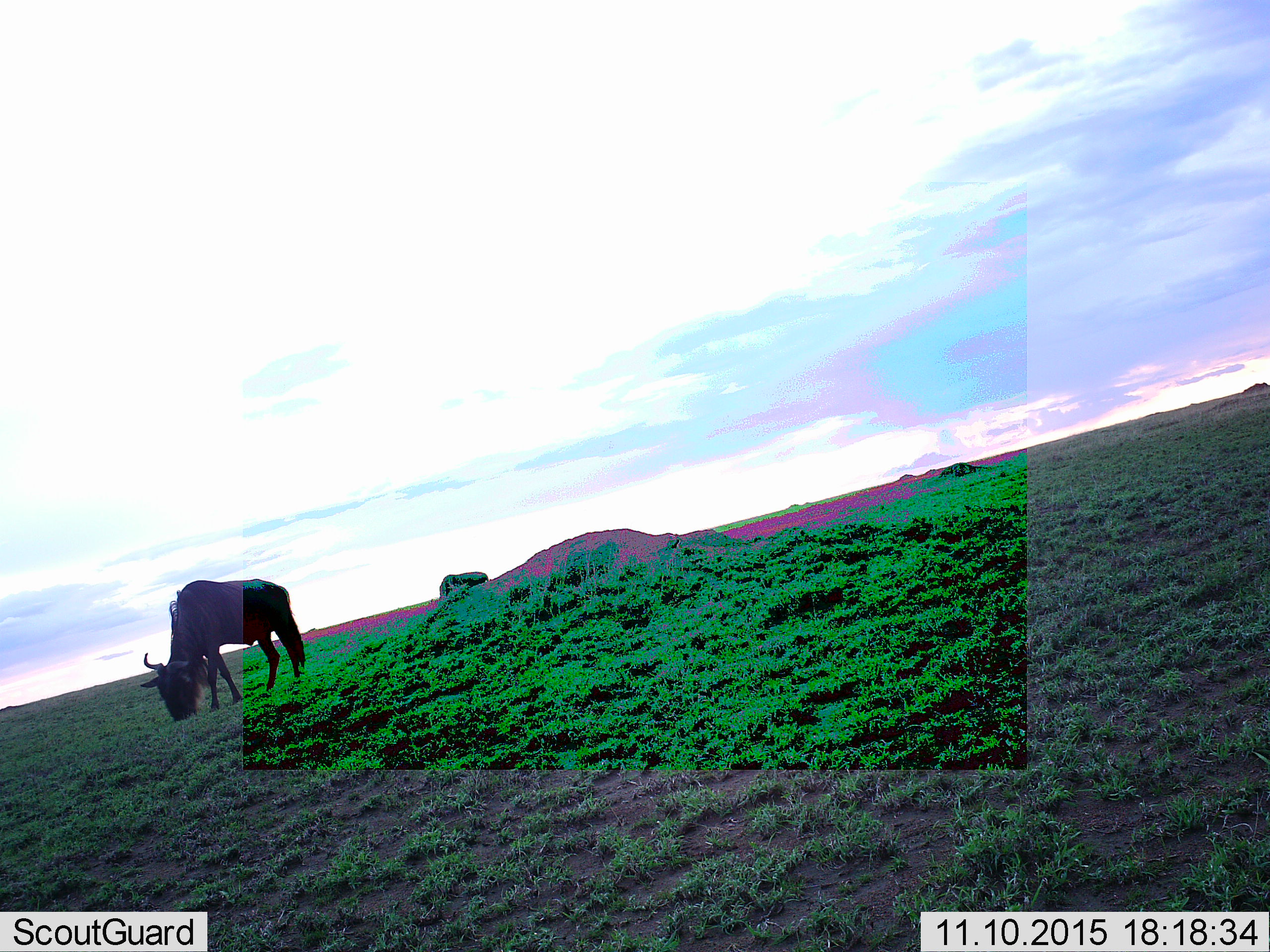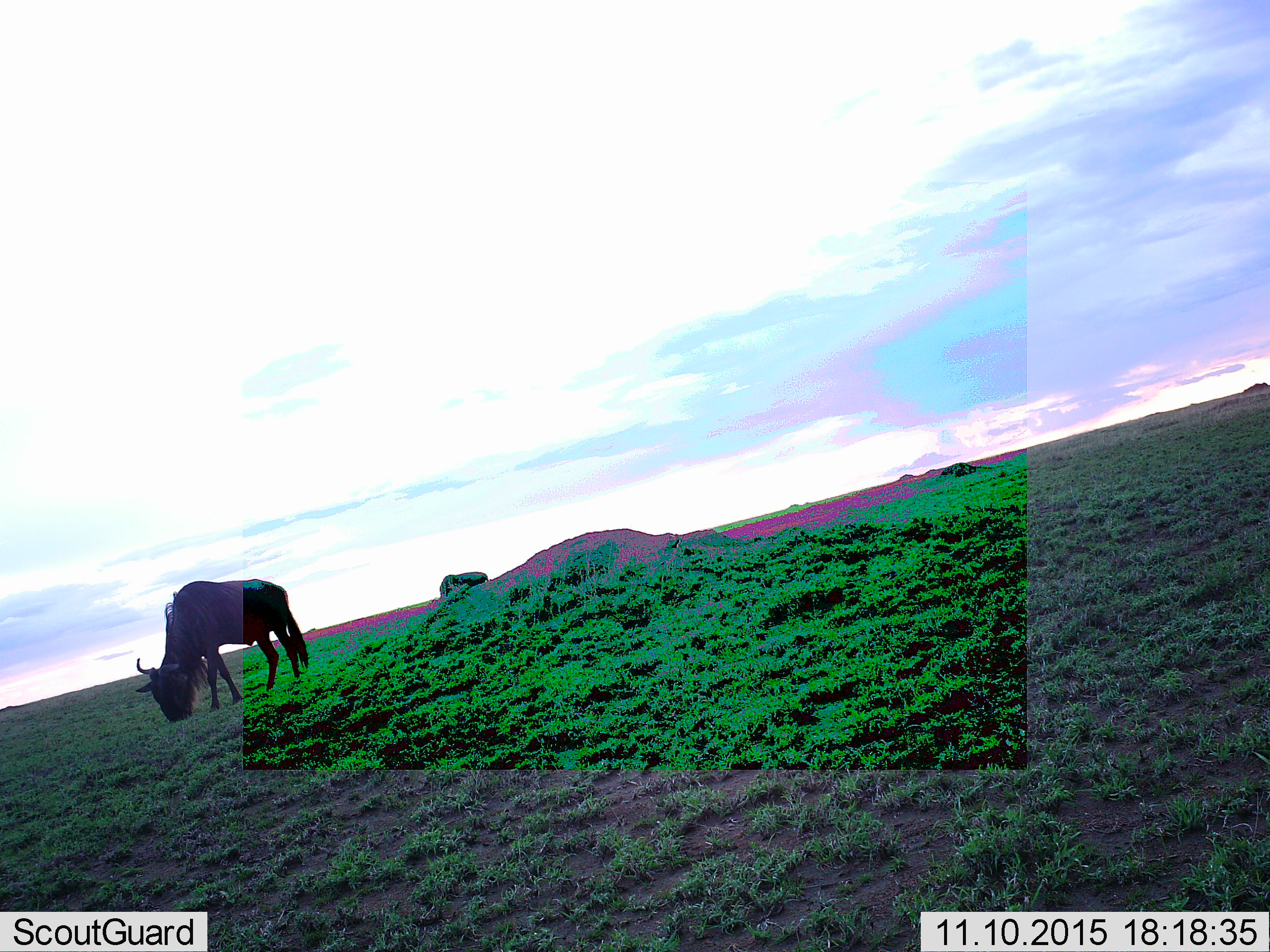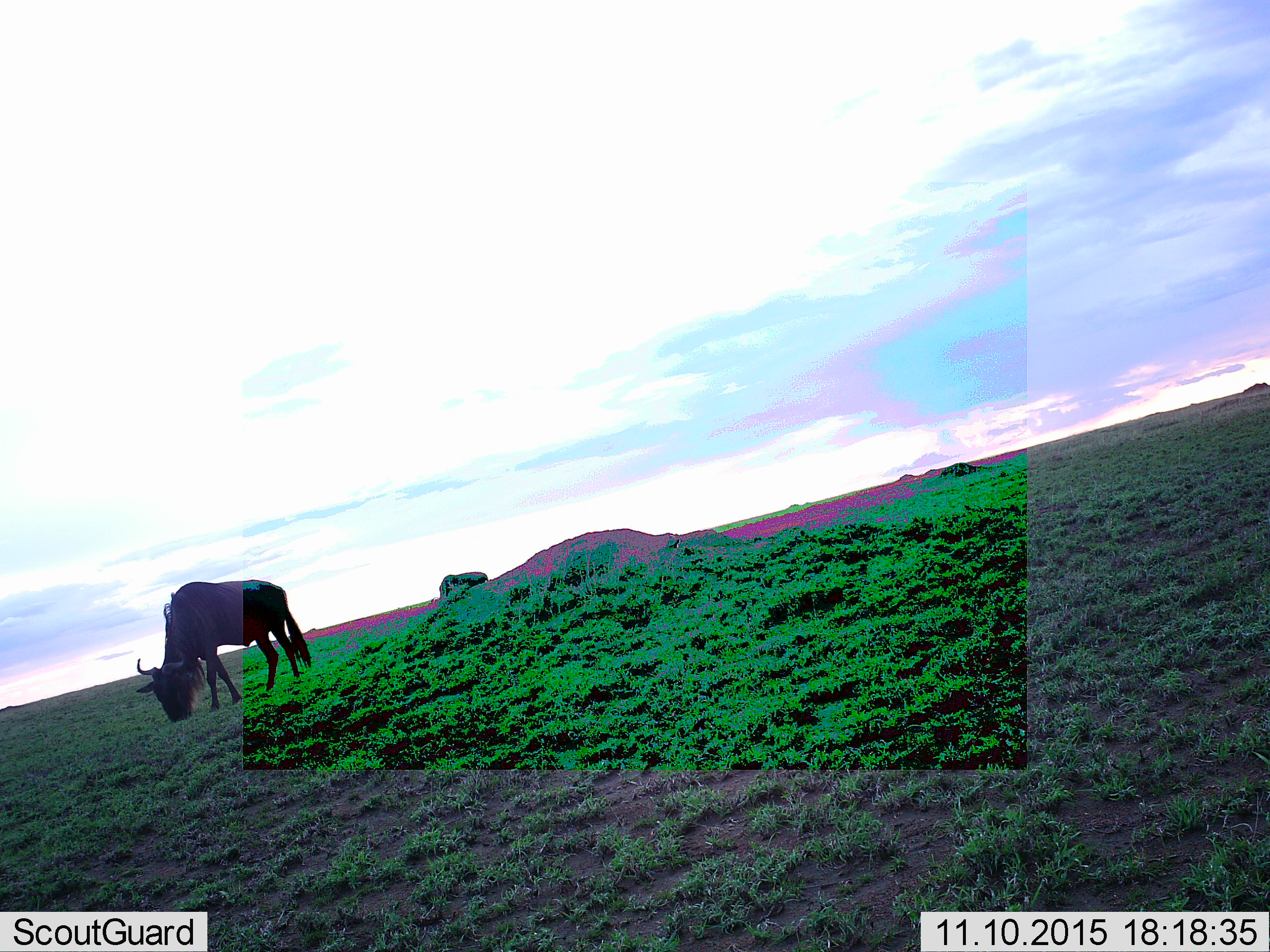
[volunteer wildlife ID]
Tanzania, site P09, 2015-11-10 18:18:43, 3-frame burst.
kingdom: Animalia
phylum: Chordata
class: Mammalia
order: Artiodactyla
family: Bovidae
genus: Connochaetes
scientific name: Connochaetes taurinus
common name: blue wildebeest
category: wildebeest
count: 2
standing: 33%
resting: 0%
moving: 0%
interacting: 0%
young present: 0%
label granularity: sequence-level